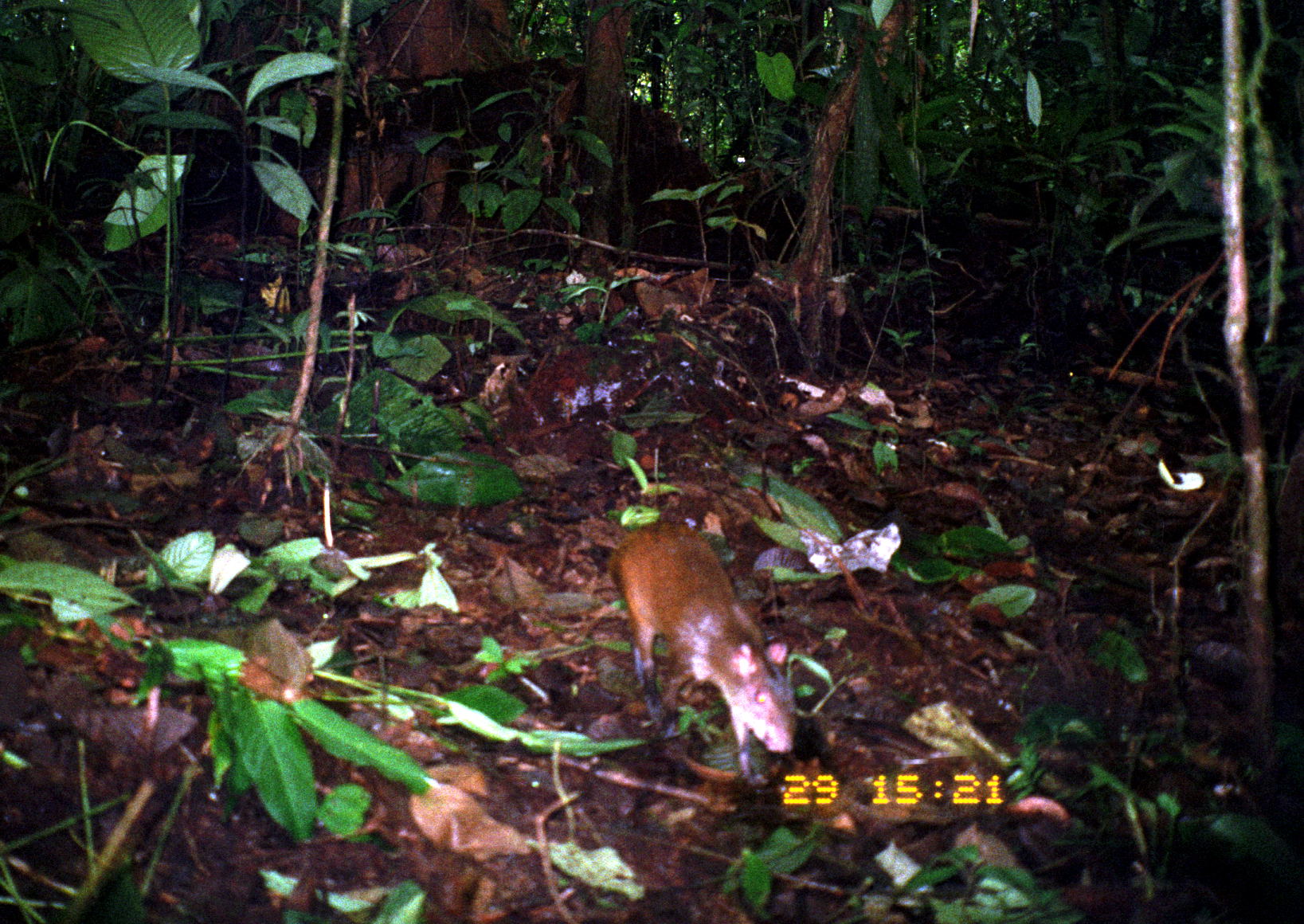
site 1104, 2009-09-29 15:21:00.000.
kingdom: Animalia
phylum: Chordata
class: Mammalia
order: Rodentia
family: Dasyproctidae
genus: Dasyprocta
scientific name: Dasyprocta punctata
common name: central american agouti